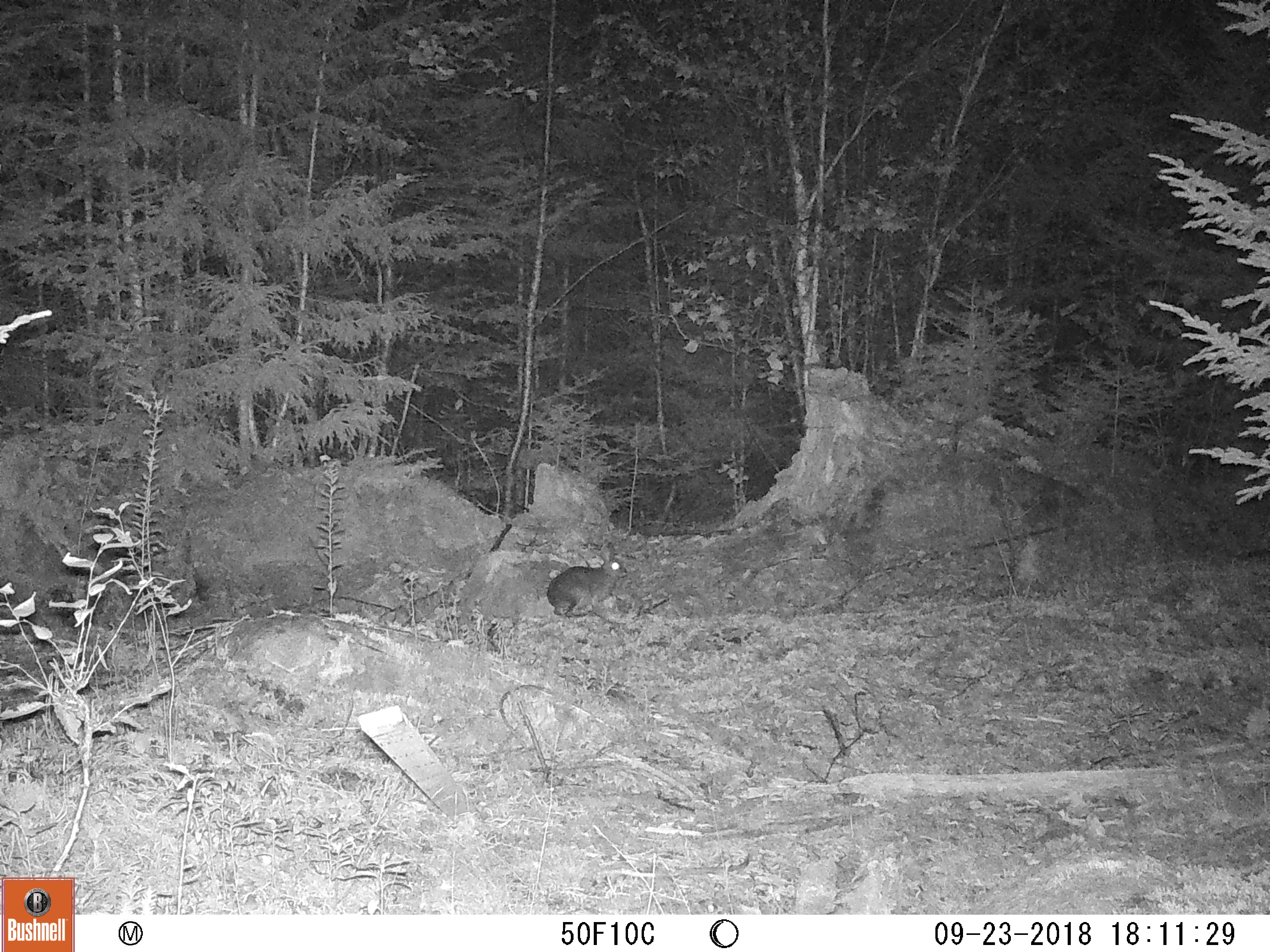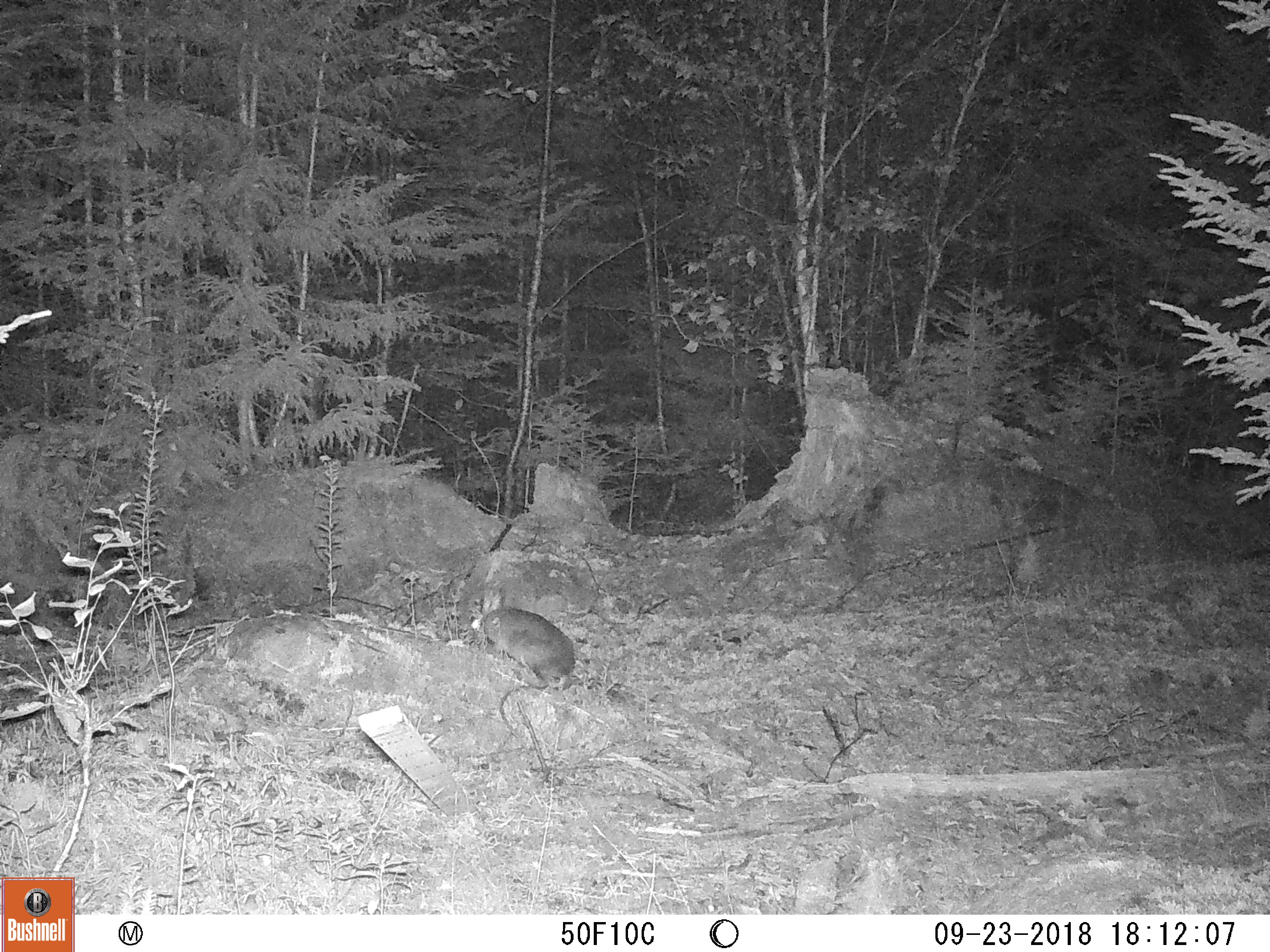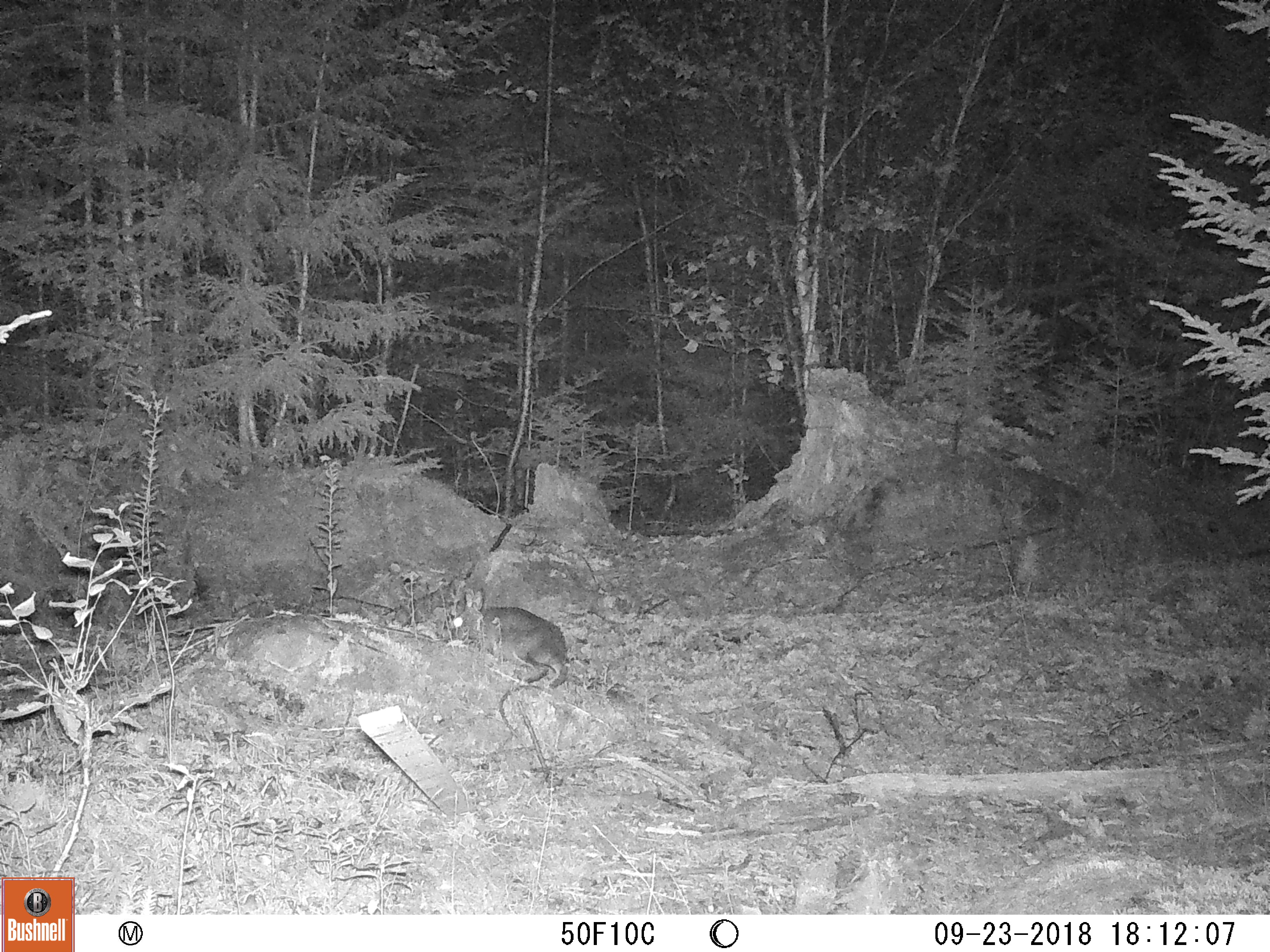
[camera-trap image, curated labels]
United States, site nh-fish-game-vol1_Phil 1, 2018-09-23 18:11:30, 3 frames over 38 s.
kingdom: Animalia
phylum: Chordata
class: Mammalia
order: Lagomorpha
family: Leporidae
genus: Lepus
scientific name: Lepus americanus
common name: snowshoe hare